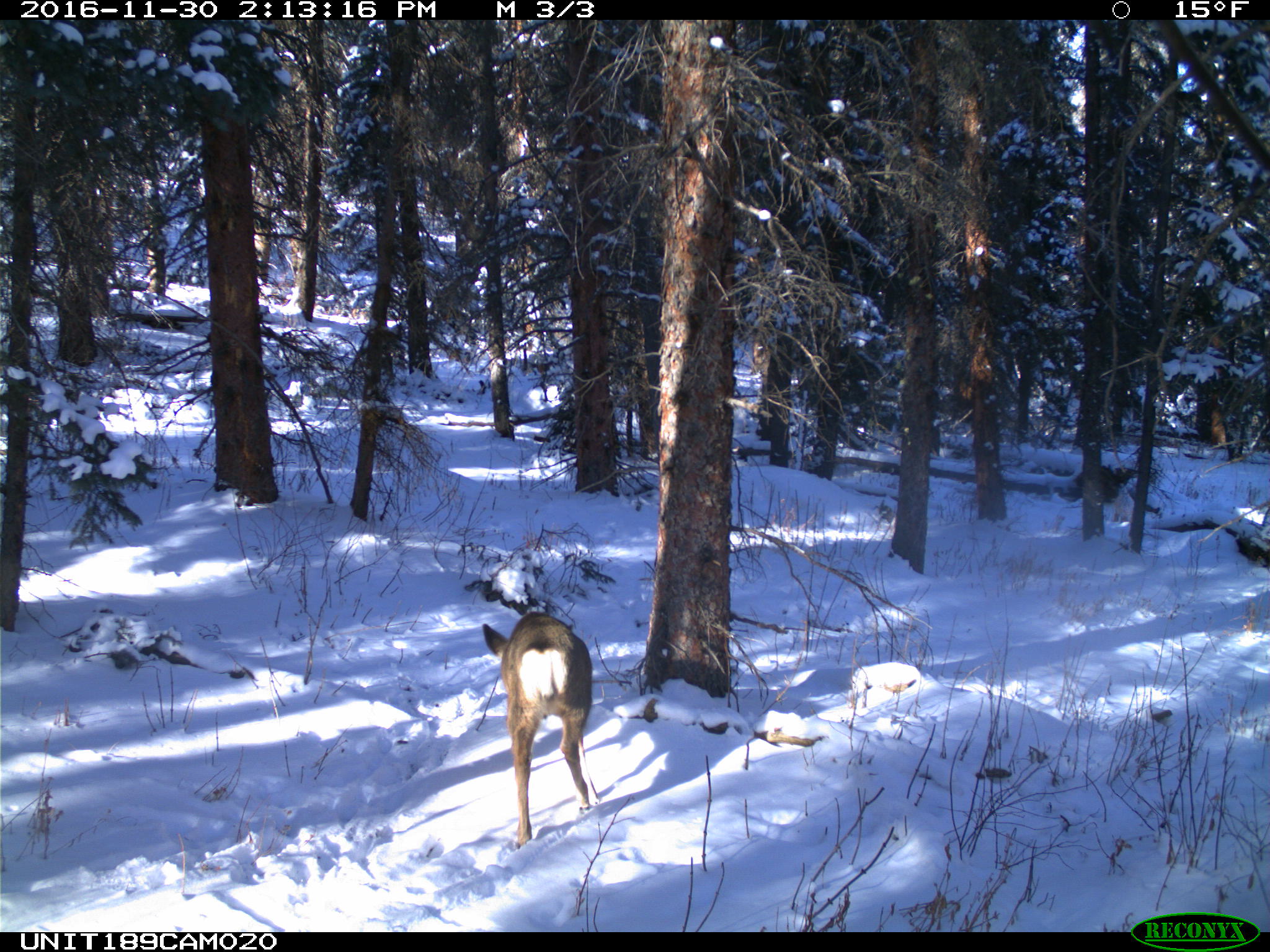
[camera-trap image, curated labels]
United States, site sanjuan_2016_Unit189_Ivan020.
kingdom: Animalia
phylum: Chordata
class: Mammalia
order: Artiodactyla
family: Cervidae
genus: Odocoileus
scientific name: Odocoileus hemionus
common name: mule deer